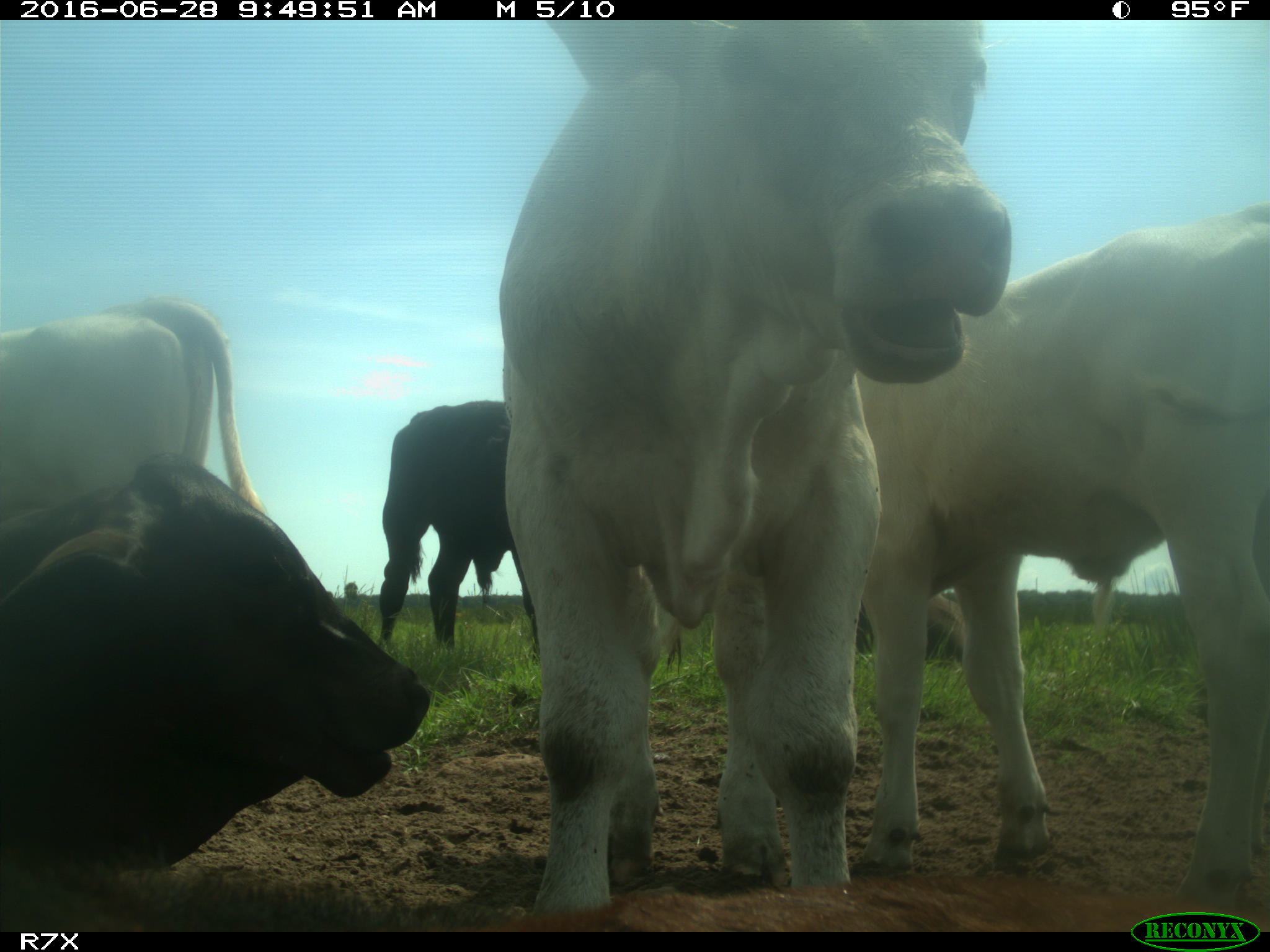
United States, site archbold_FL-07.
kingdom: Animalia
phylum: Chordata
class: Mammalia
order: Artiodactyla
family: Bovidae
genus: Bos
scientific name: Bos taurus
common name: domestic cow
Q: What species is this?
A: Bos taurus (domestic cow).